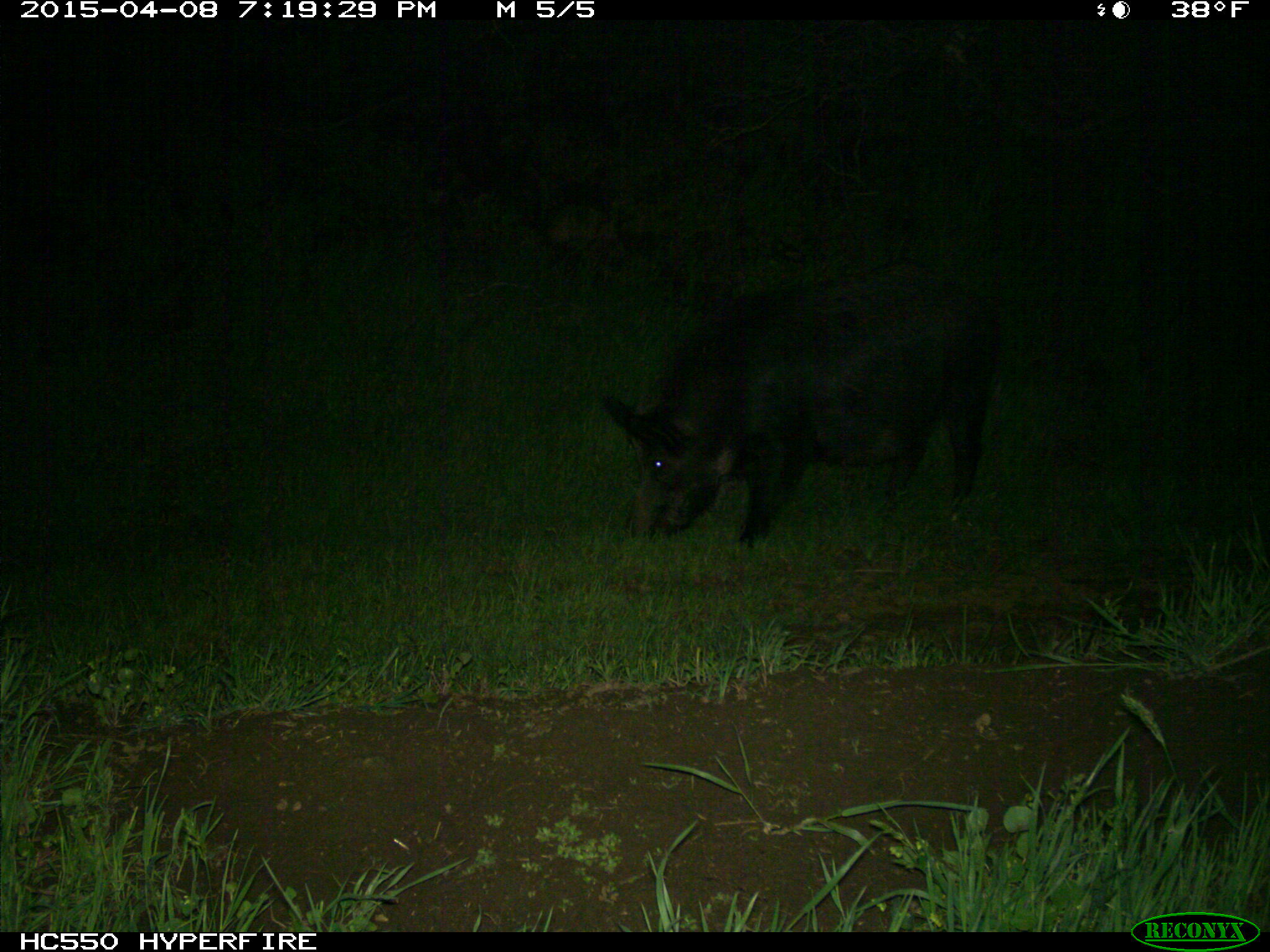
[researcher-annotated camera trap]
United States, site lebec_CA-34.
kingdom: Animalia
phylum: Chordata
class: Mammalia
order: Artiodactyla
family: Suidae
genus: Sus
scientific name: Sus scrofa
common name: wild boar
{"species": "Sus scrofa (wild boar)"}